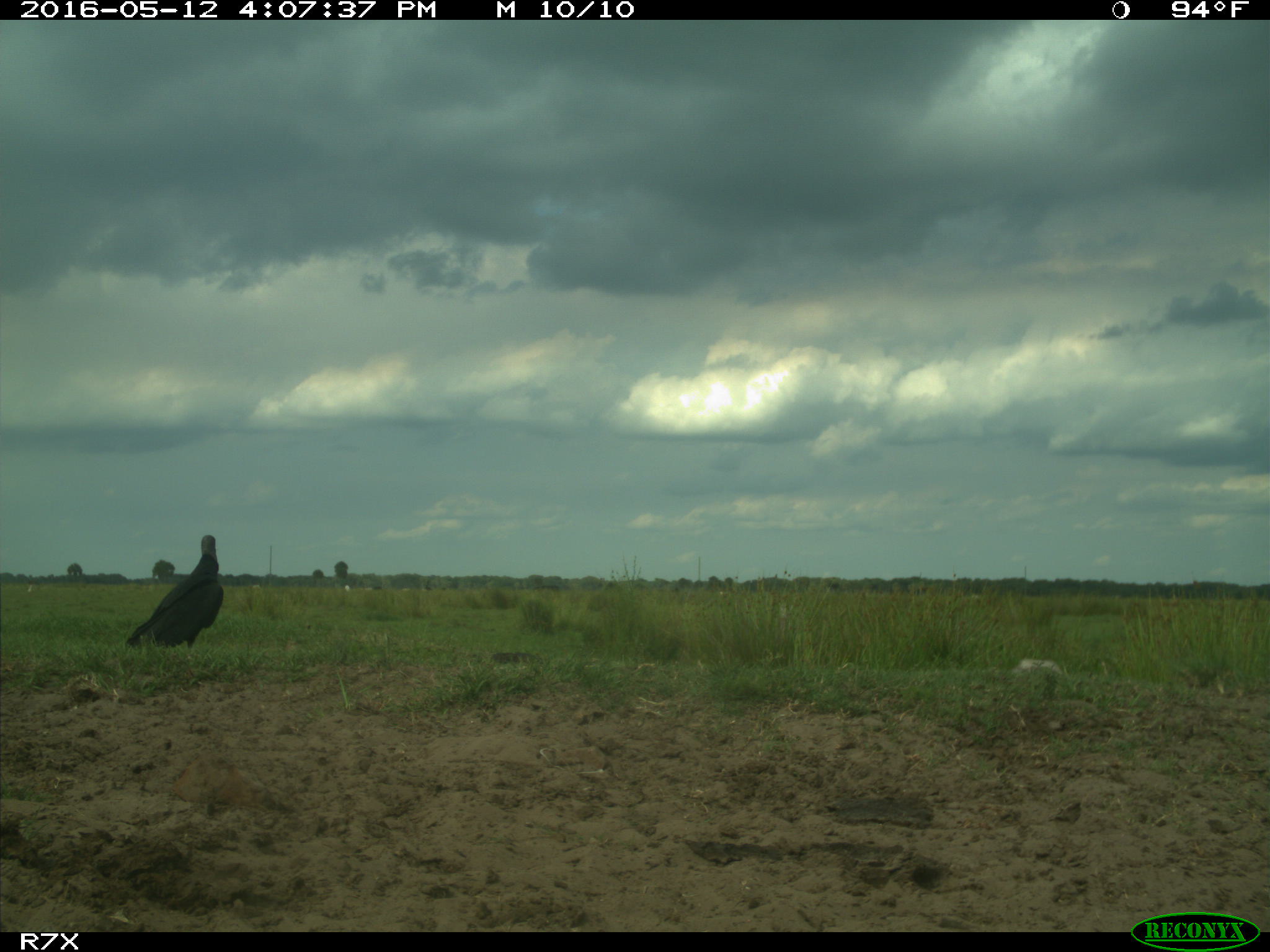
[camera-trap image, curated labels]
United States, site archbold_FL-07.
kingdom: Animalia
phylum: Chordata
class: Aves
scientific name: Aves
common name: birds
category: unidentified bird